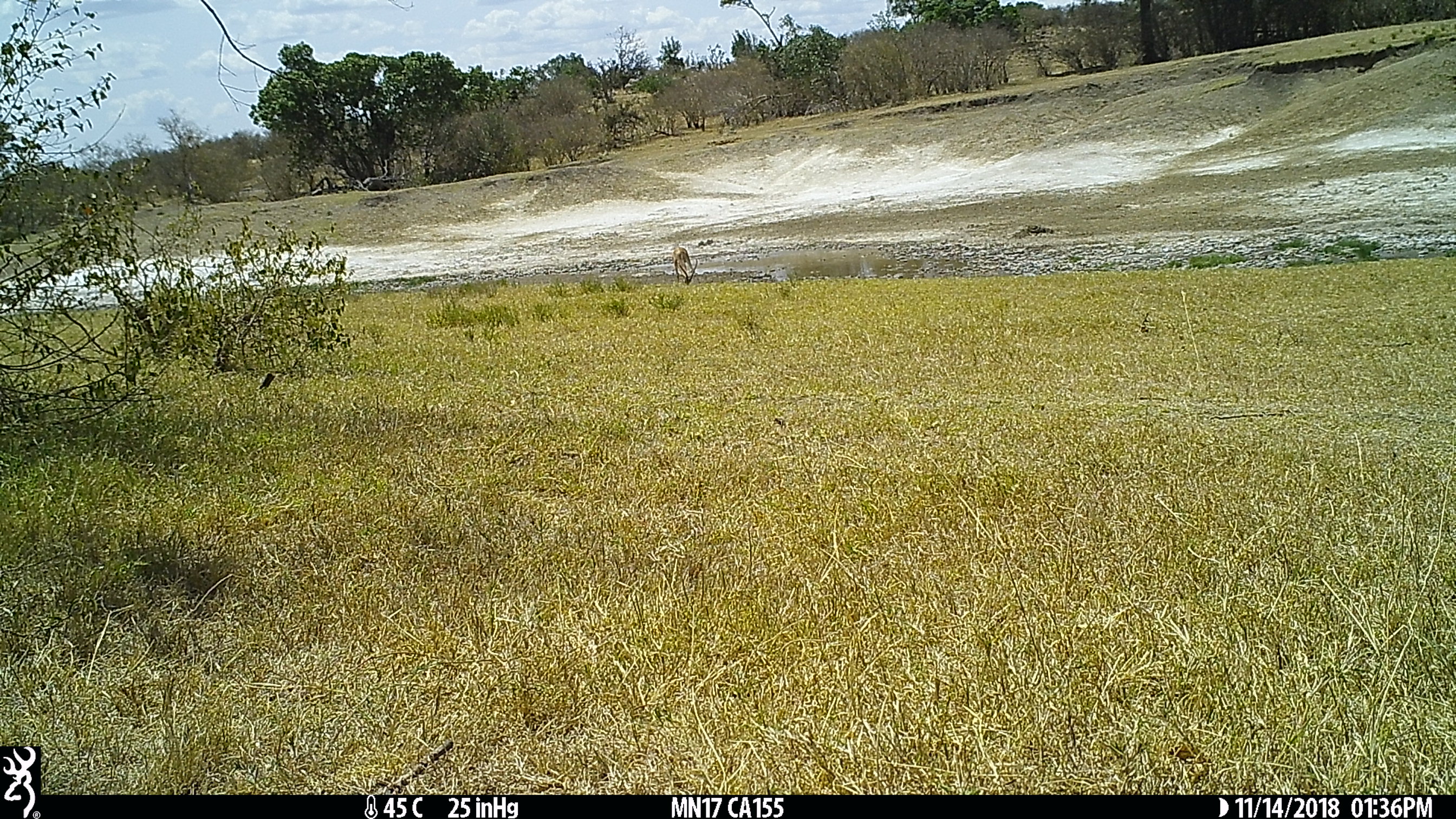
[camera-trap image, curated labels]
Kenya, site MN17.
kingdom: Animalia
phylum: Chordata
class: Mammalia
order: Artiodactyla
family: Bovidae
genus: Nanger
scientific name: Nanger granti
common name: grant's gazelle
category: gazelle grants